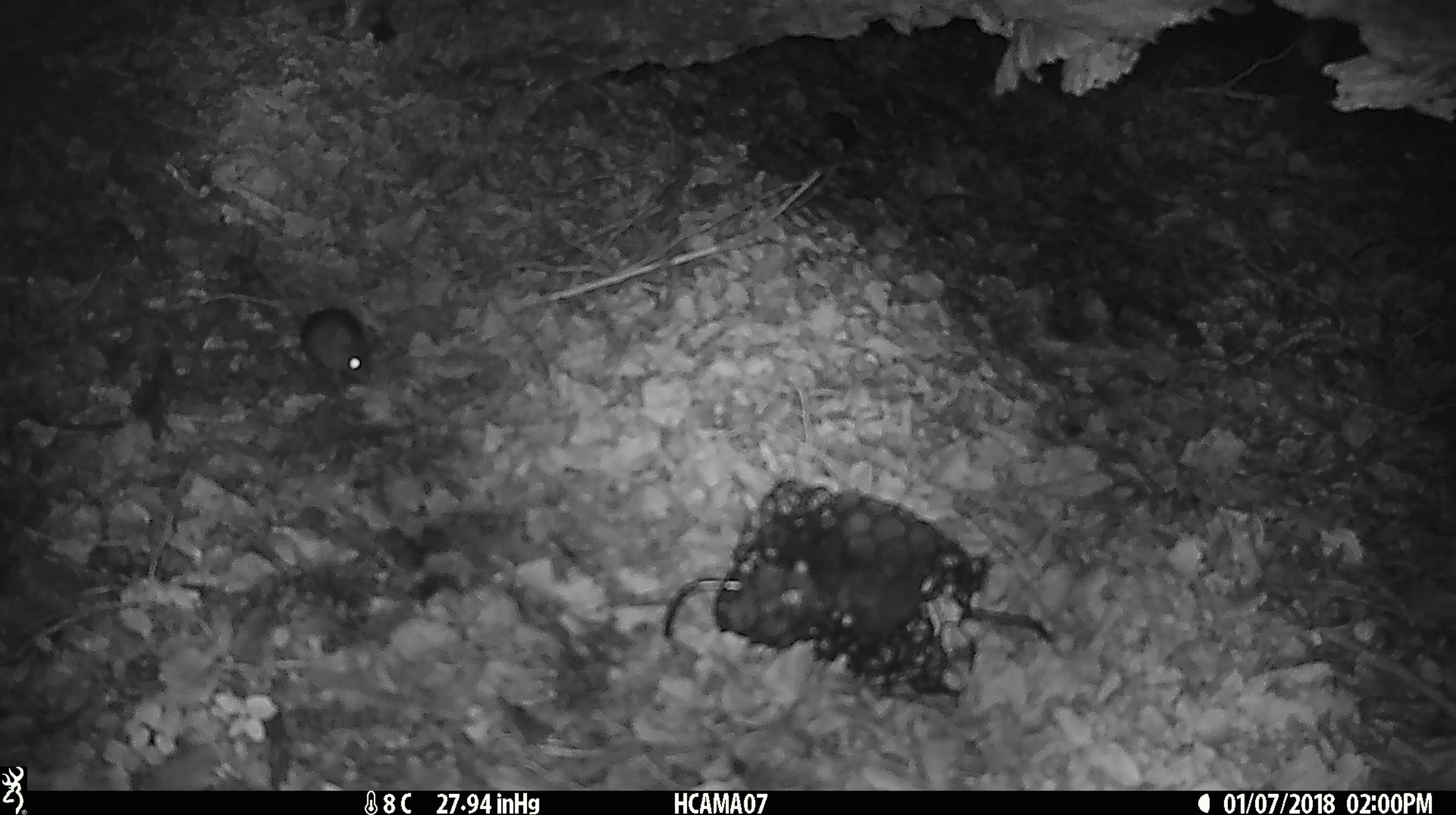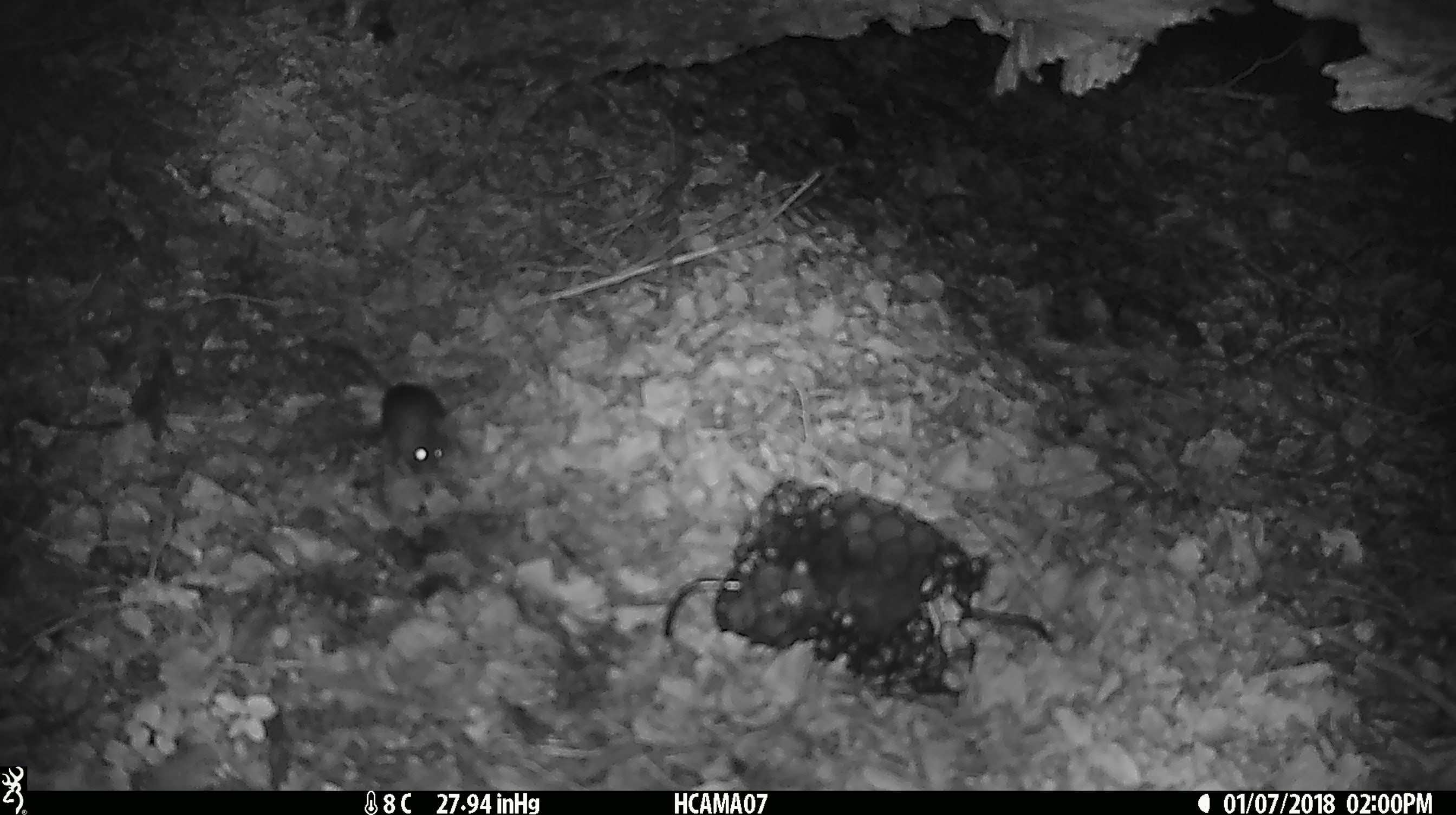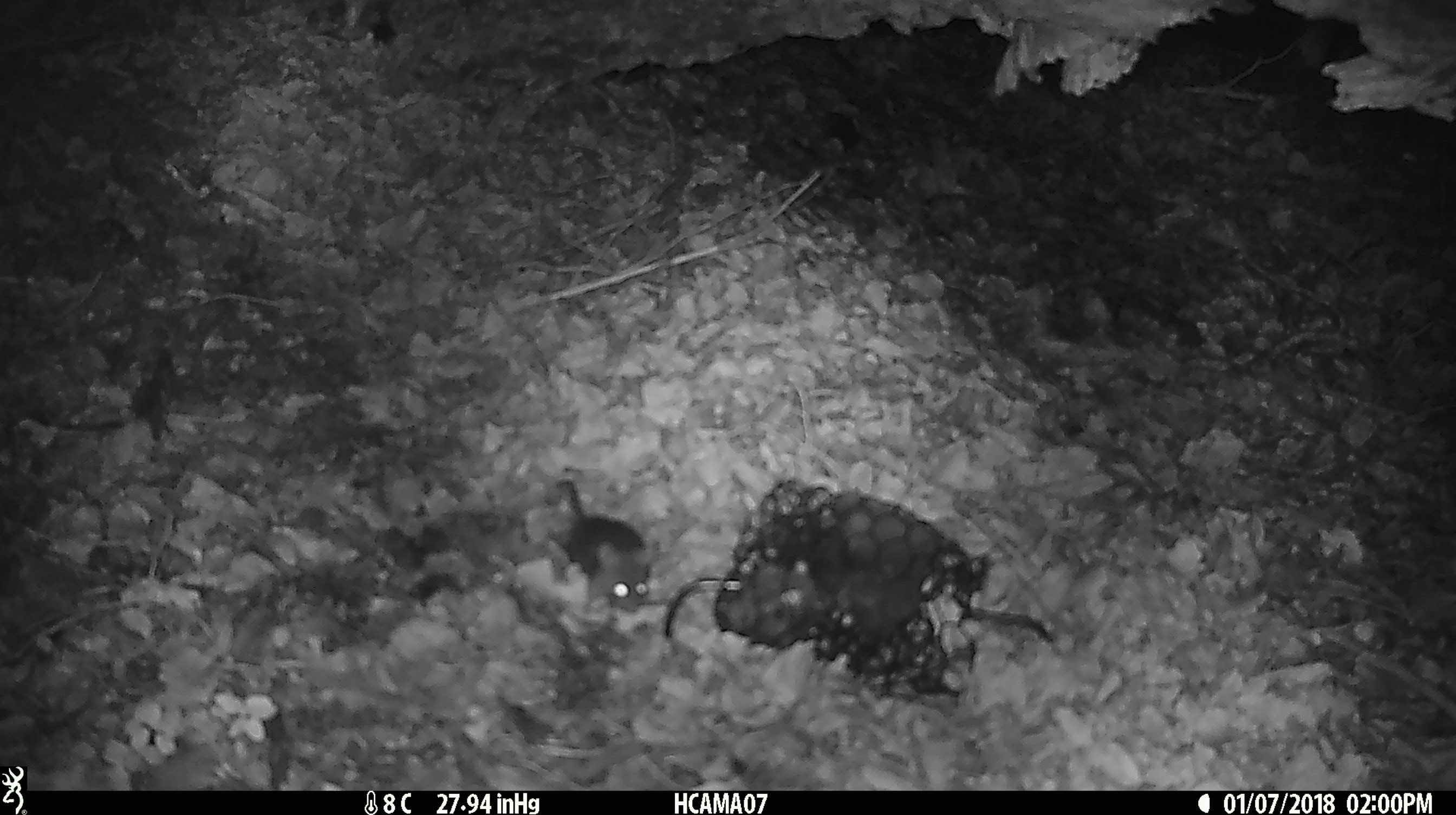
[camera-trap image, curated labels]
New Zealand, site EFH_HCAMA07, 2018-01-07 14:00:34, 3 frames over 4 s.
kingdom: Animalia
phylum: Chordata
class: Mammalia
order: Rodentia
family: Muridae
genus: Mus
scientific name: Mus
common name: mouse